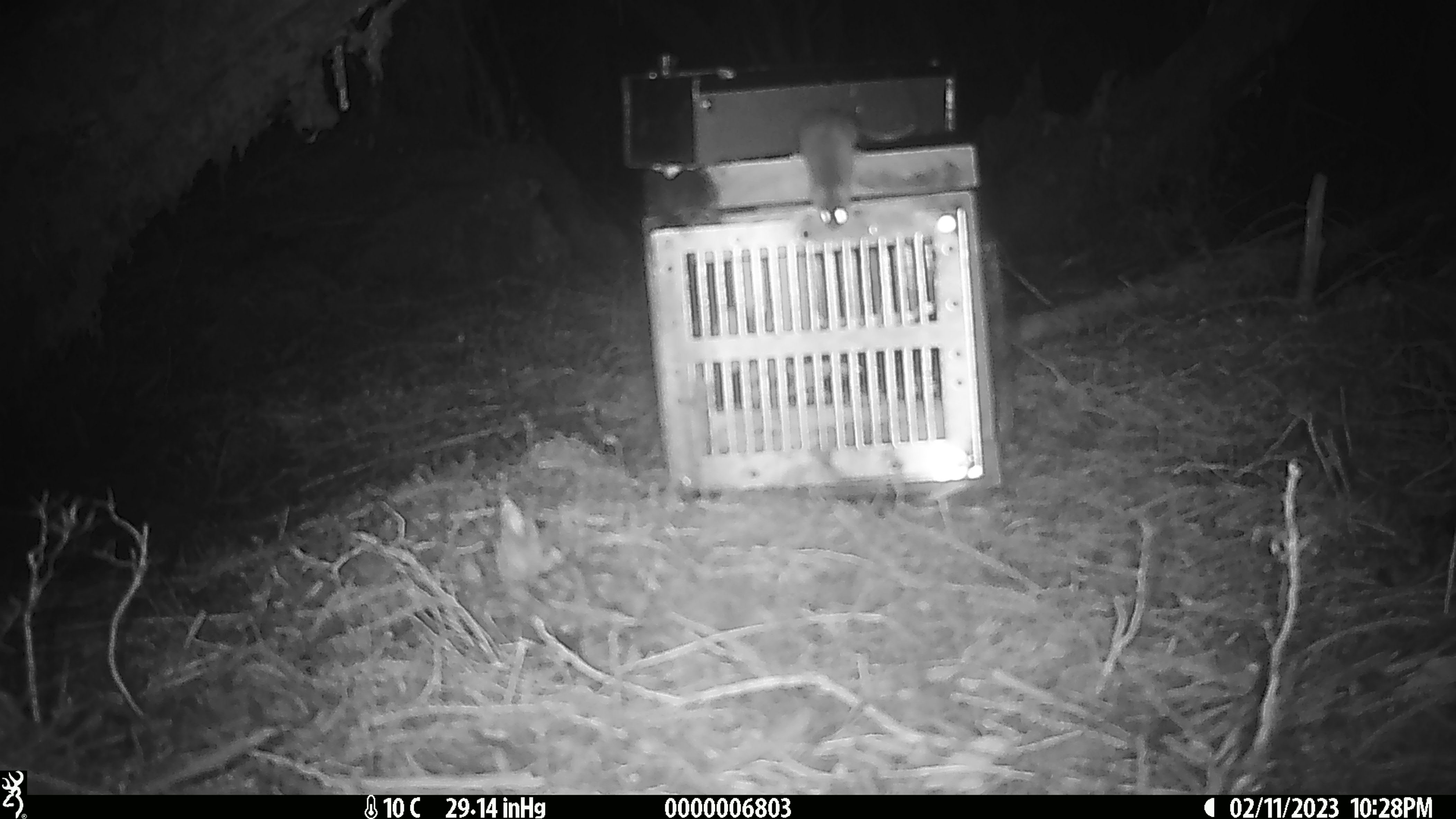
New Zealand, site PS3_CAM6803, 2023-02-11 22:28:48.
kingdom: Animalia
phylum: Chordata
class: Mammalia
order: Rodentia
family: Muridae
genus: Mus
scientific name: Mus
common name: mouse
Mouse (Mus).